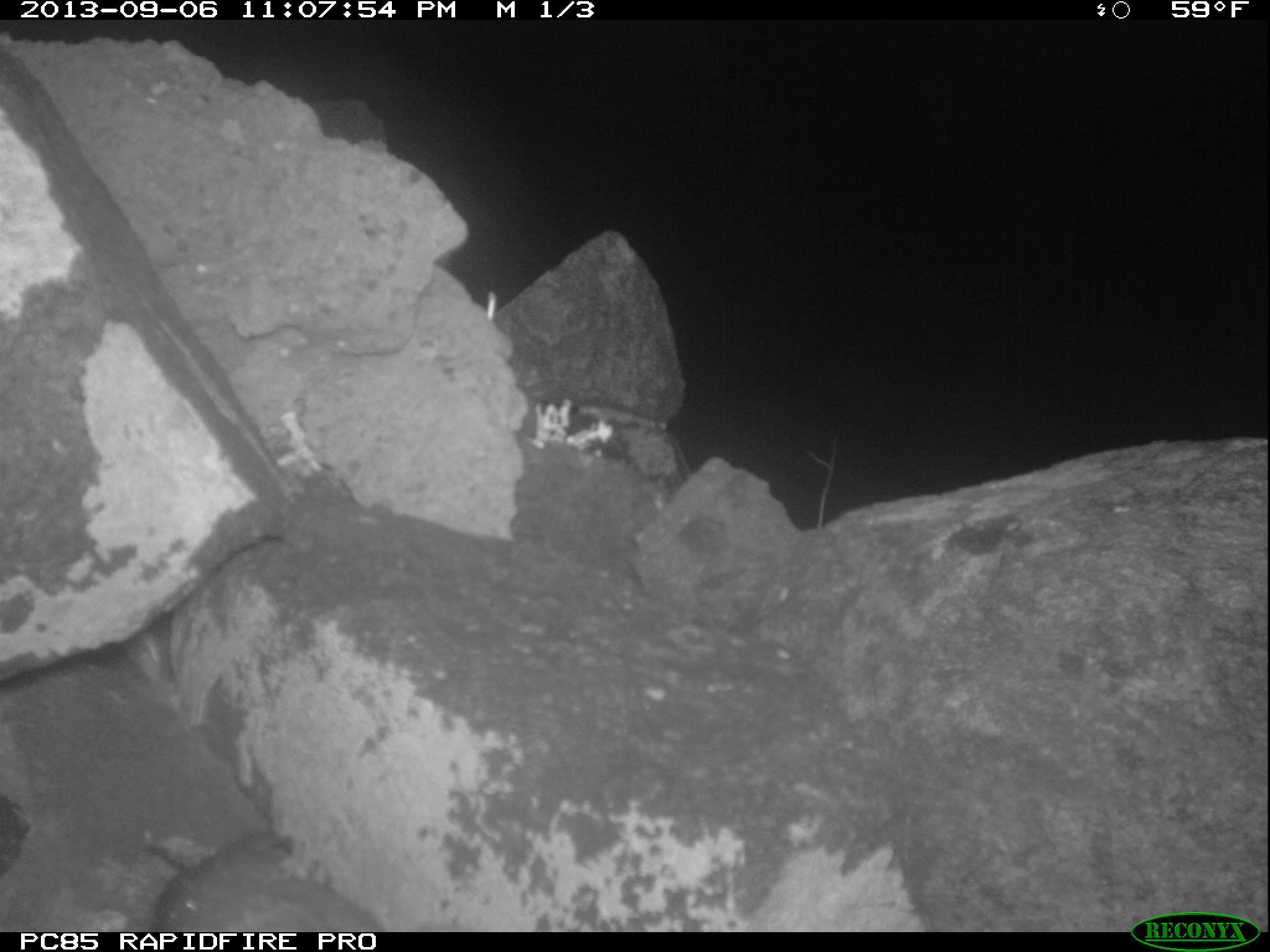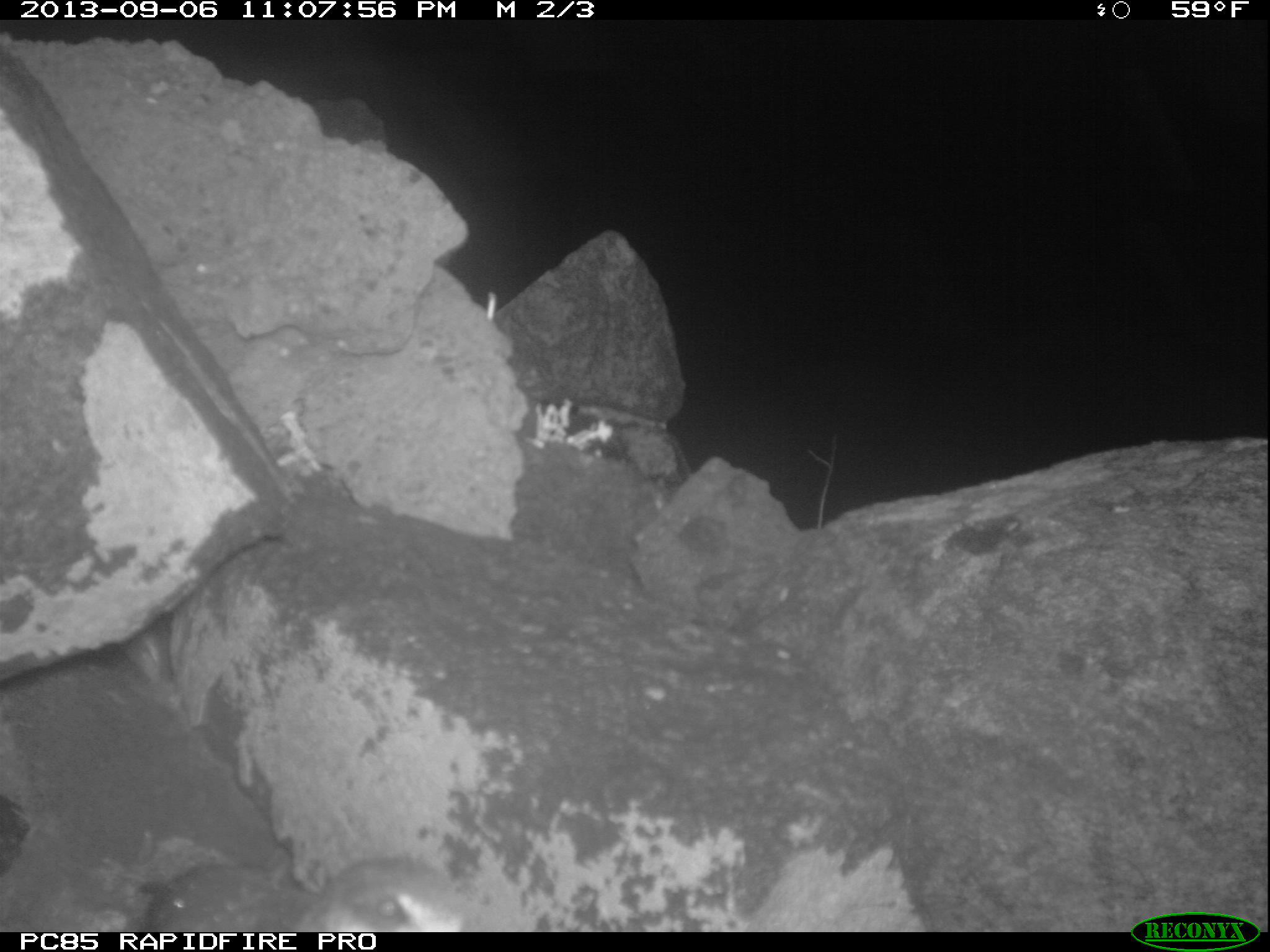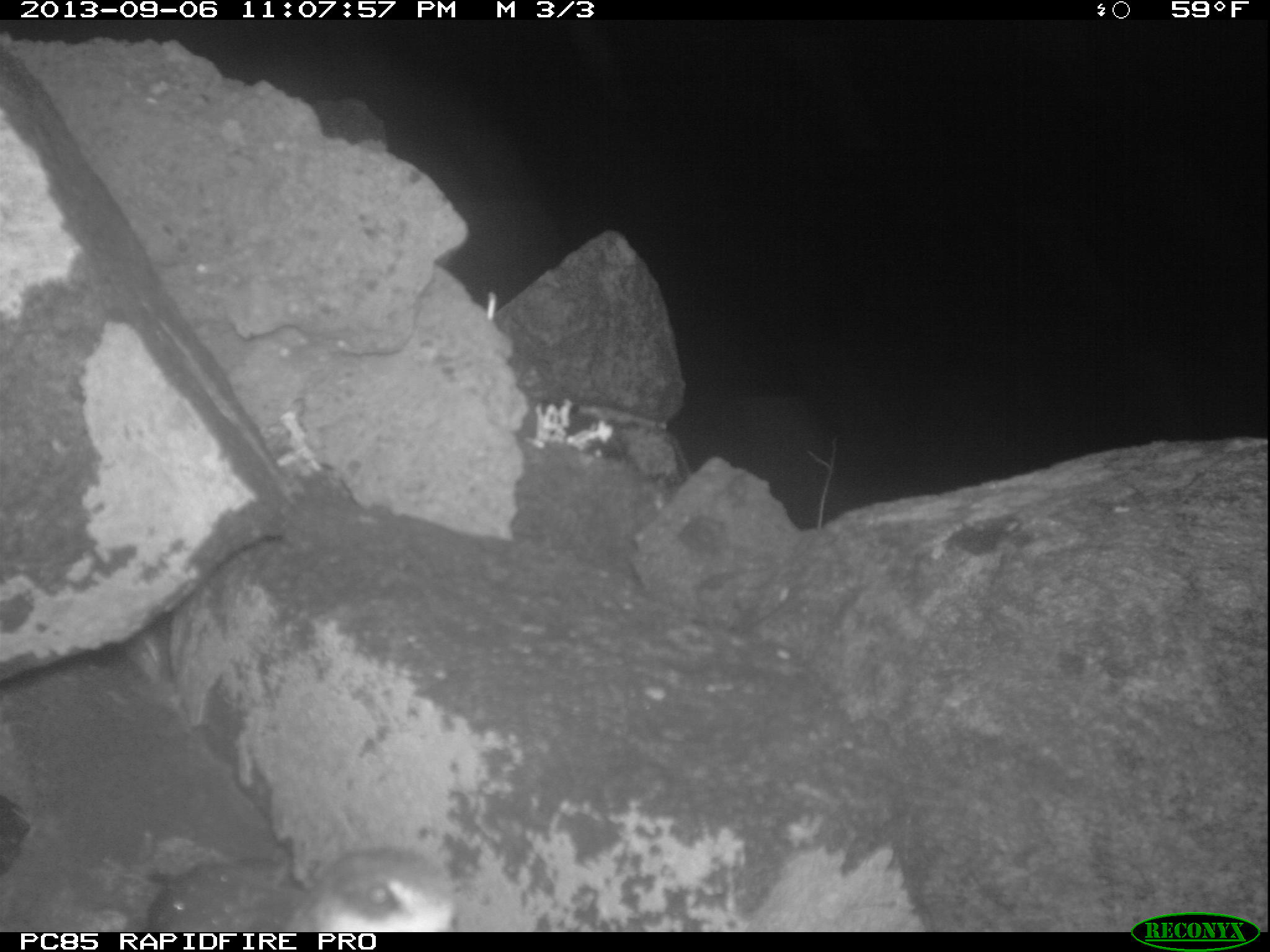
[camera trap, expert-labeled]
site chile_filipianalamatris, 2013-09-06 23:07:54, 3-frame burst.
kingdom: Animalia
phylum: Chordata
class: Aves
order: Procellariiformes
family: Procellariidae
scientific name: Procellariidae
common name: petrel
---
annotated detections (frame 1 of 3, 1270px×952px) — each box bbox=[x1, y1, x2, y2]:
petrel: bbox=[141, 831, 389, 929]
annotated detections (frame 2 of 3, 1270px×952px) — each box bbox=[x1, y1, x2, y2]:
petrel: bbox=[137, 853, 489, 935]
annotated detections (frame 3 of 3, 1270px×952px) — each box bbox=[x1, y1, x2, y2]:
petrel: bbox=[141, 842, 470, 933]